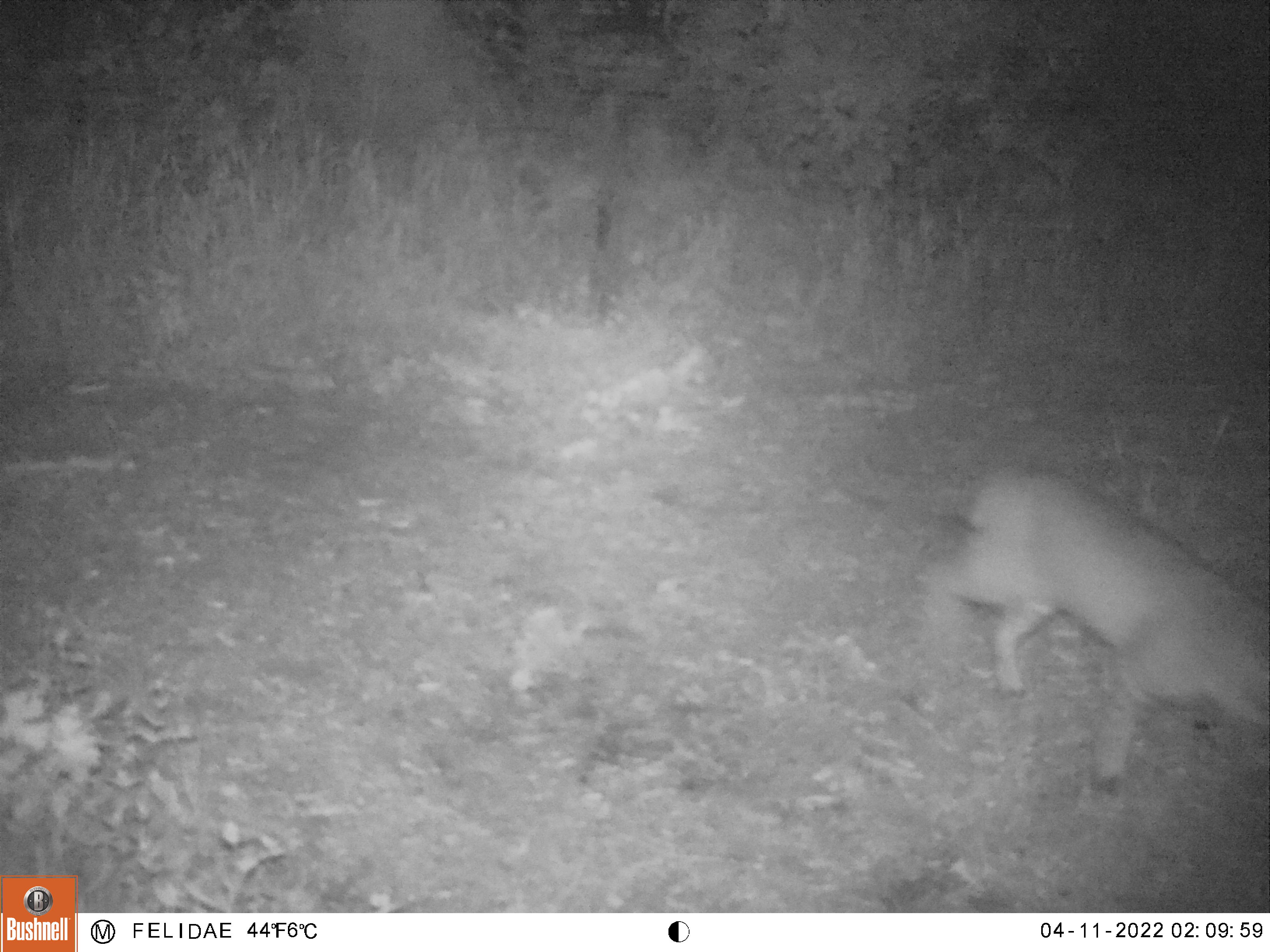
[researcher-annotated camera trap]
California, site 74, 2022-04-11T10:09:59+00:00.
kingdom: Animalia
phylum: Chordata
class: Mammalia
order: Carnivora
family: Felidae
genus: Lynx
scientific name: Lynx rufus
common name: bobcat